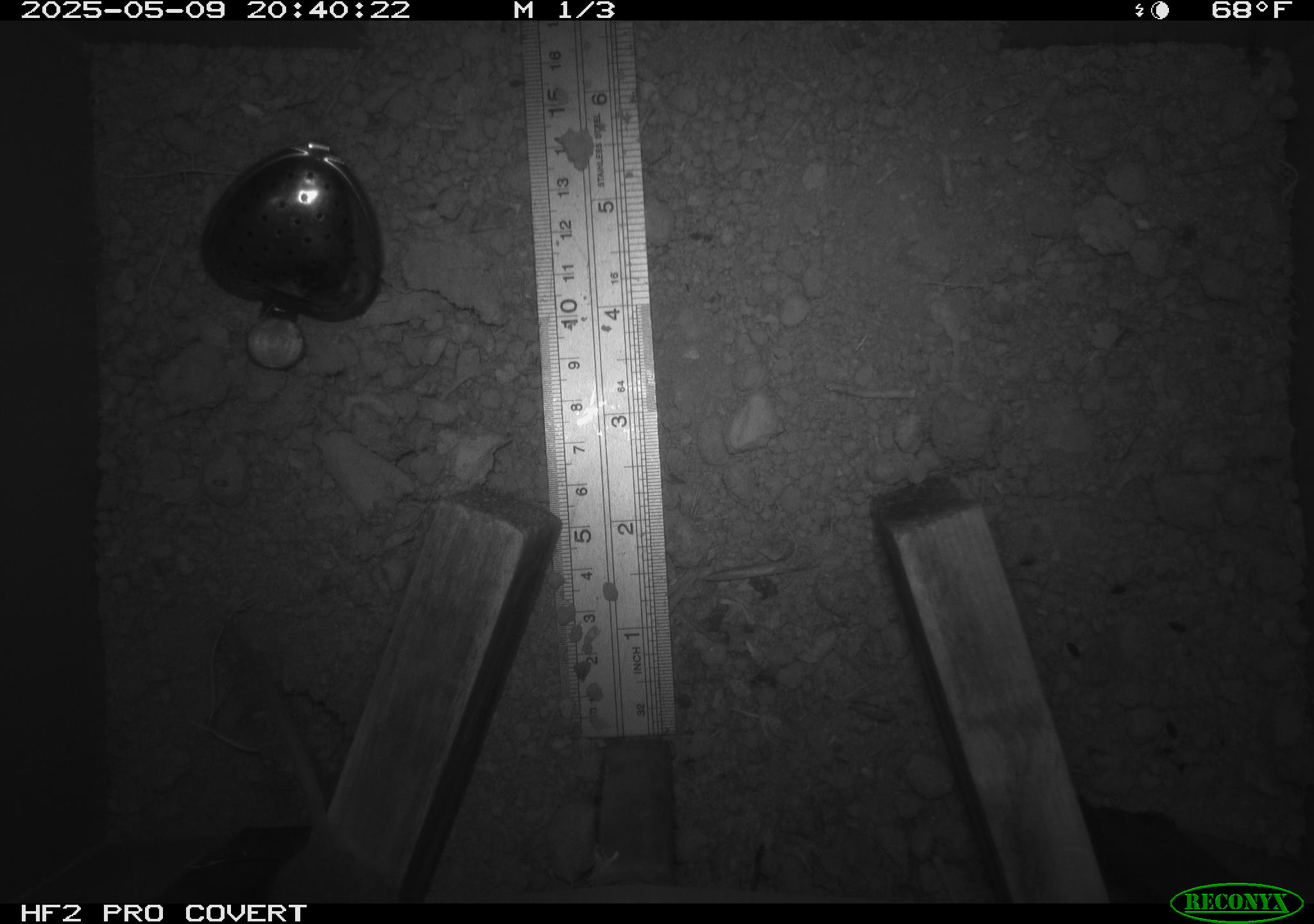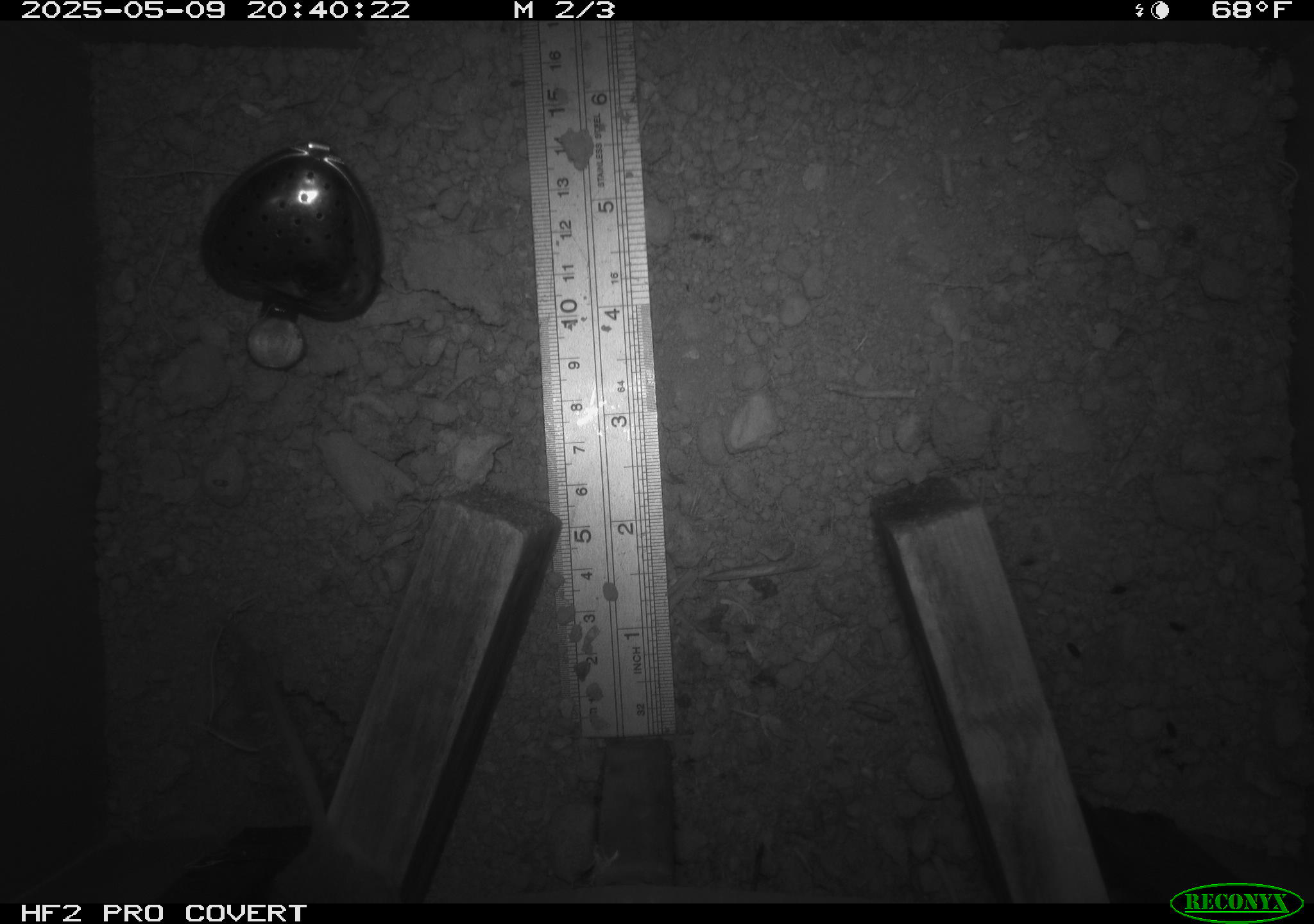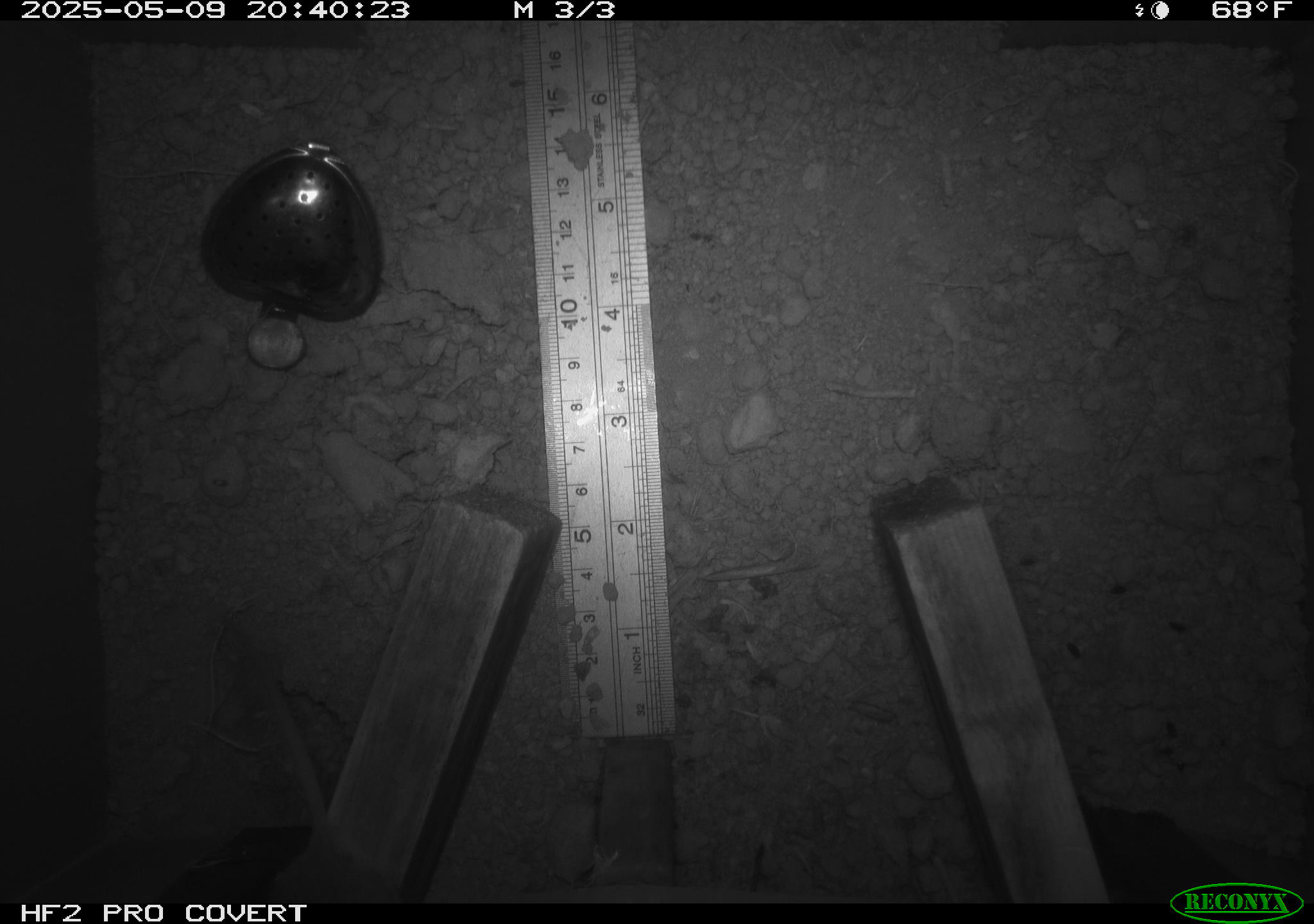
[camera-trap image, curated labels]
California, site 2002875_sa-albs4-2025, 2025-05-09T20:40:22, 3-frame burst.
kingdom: Animalia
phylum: Chordata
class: Mammalia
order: Eulipotyphla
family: Soricidae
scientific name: Soricidae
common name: shrews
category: soricidae family